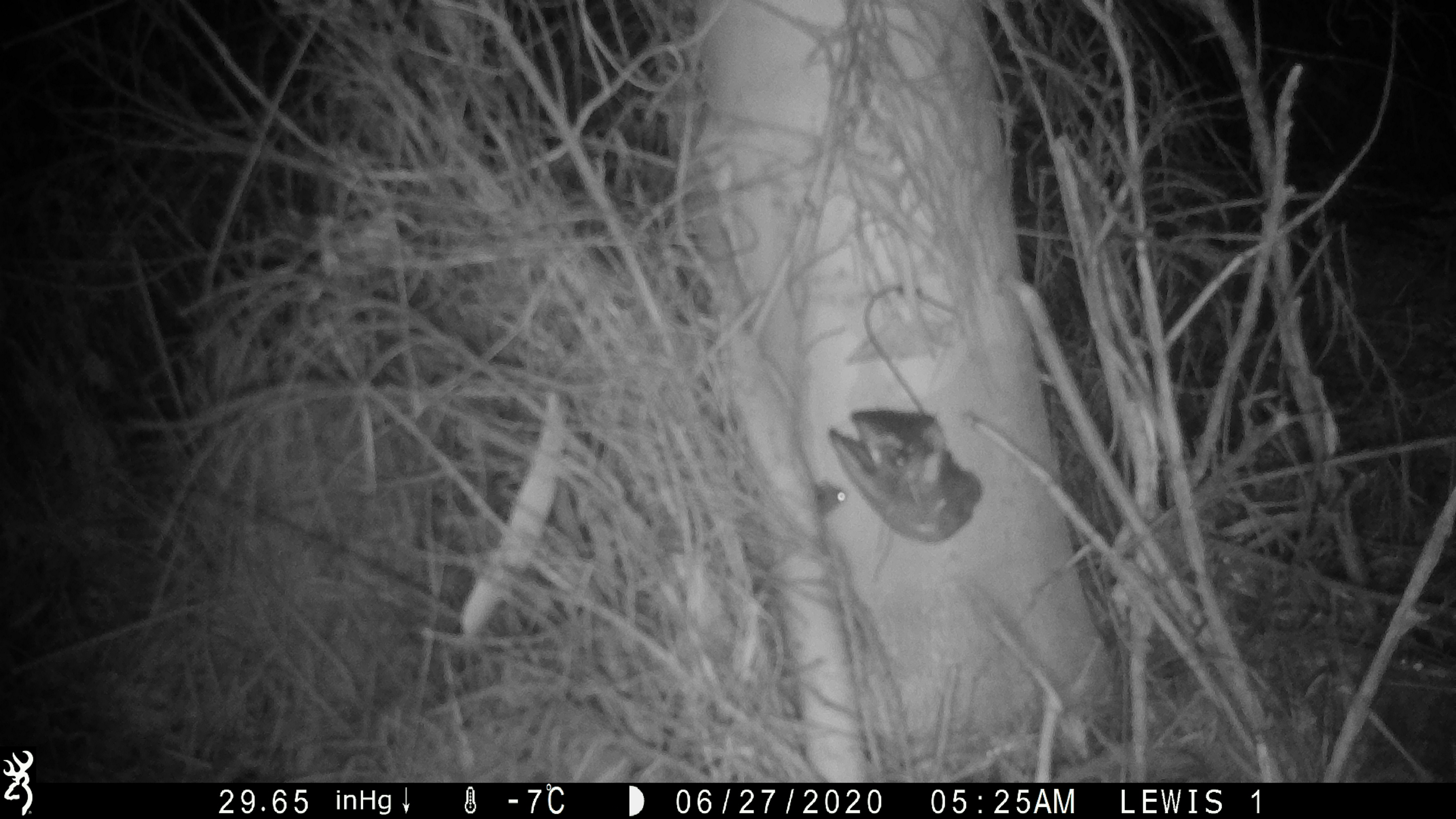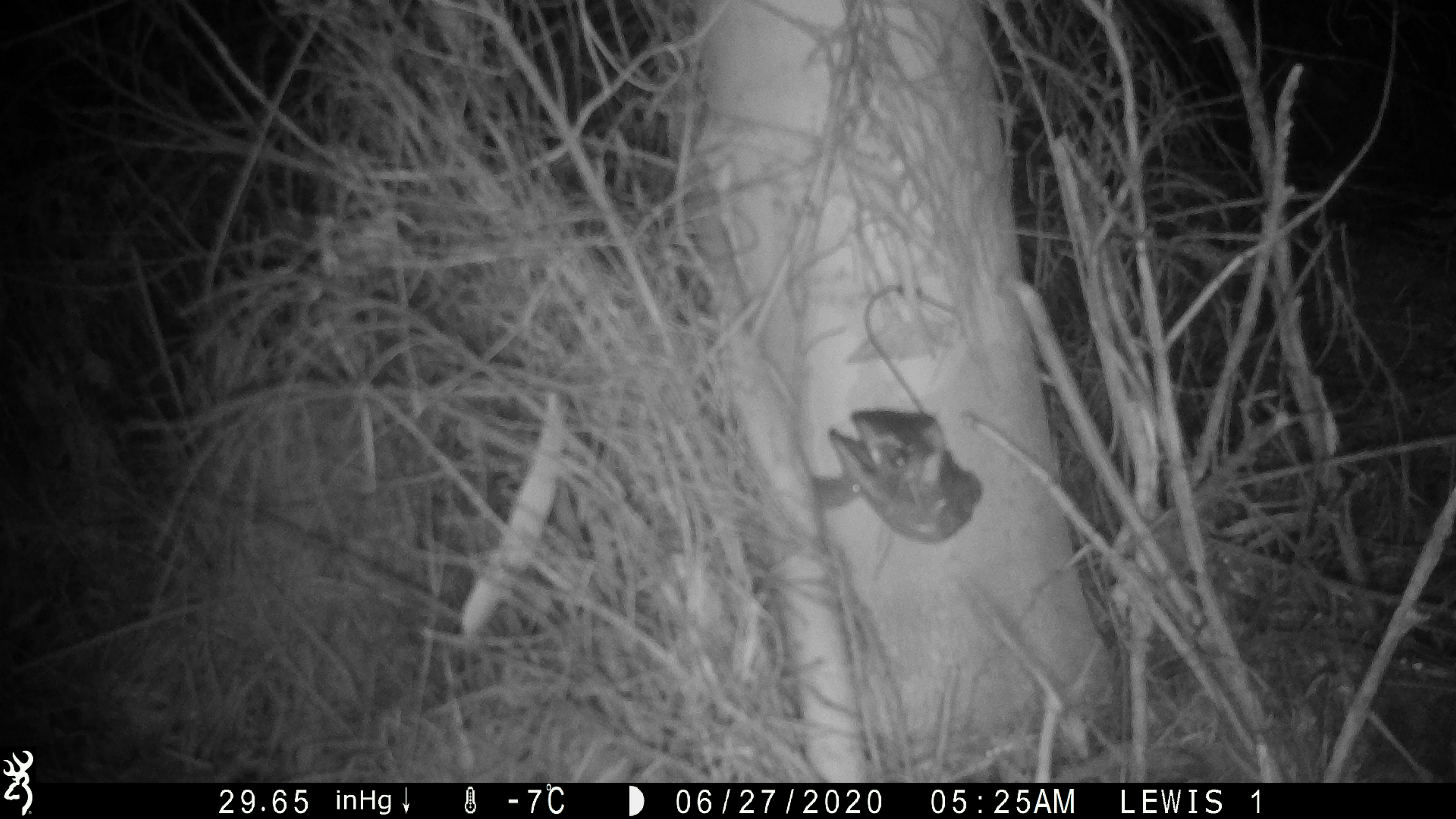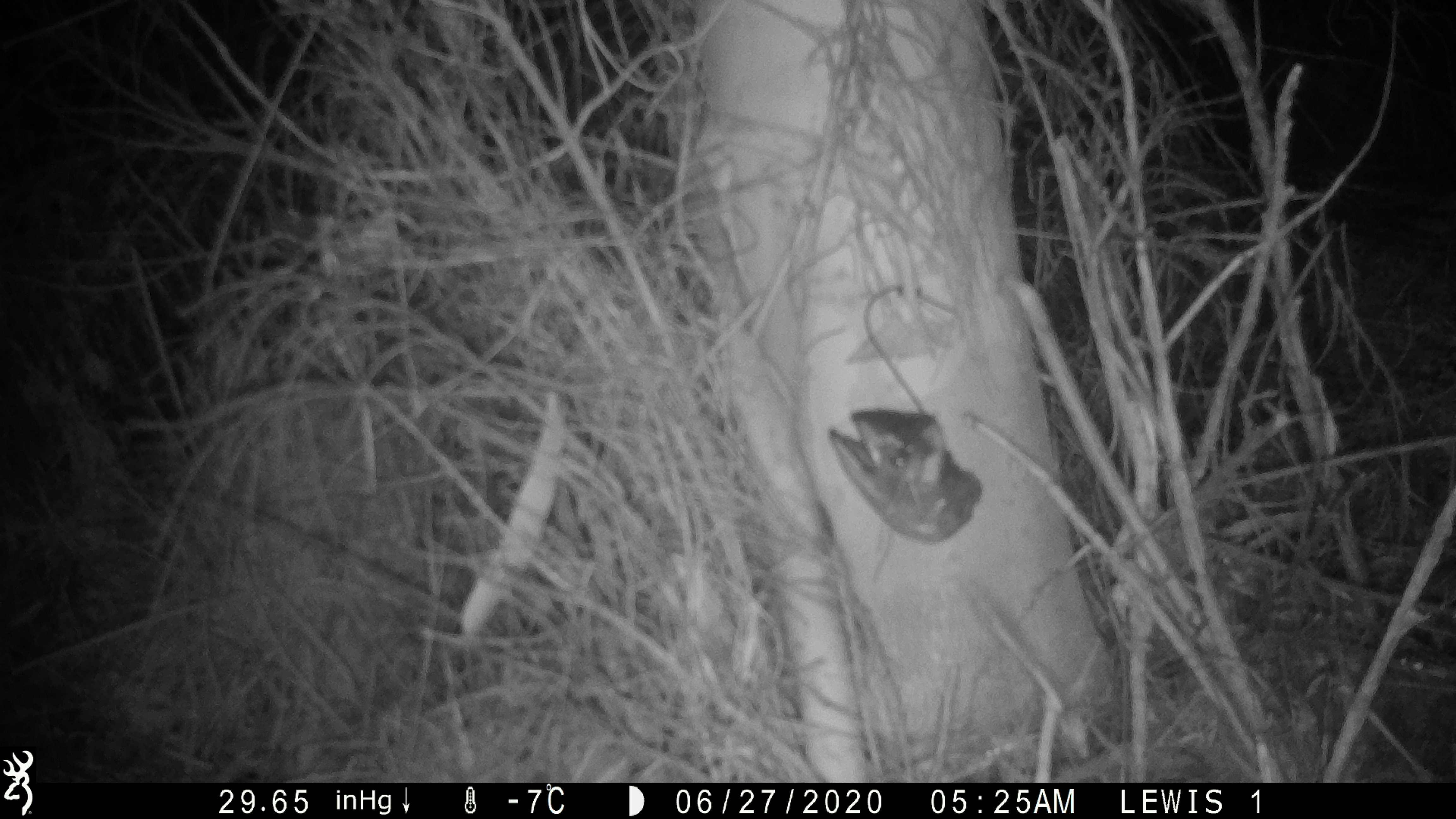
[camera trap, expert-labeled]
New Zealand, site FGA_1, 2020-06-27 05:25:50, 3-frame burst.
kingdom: Animalia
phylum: Chordata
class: Mammalia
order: Rodentia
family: Muridae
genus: Mus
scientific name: Mus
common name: mouse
Mouse (Mus).